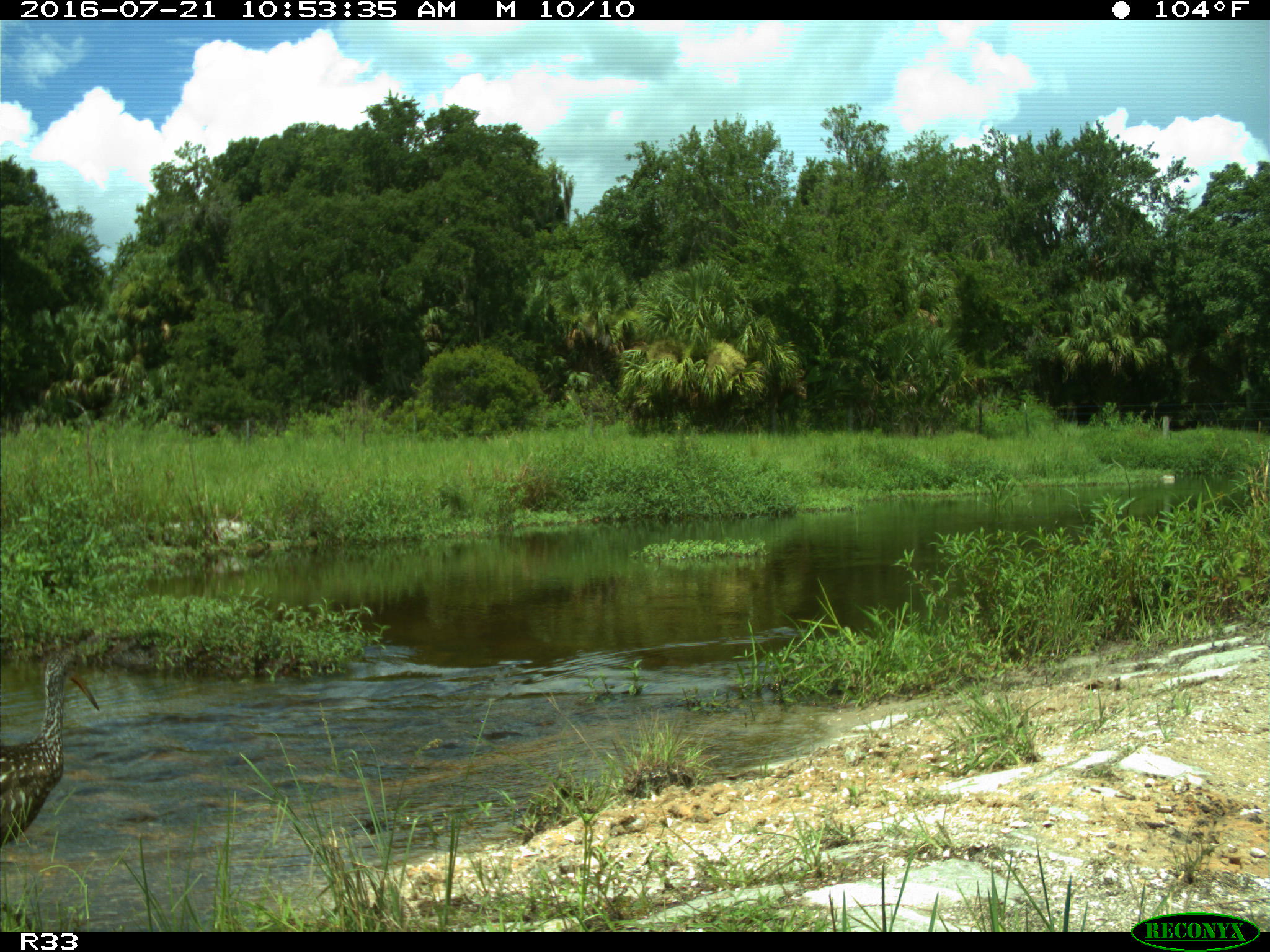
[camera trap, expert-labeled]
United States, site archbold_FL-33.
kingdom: Animalia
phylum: Chordata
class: Aves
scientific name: Aves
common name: birds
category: unidentified bird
Unidentified bird (birds) (Aves).